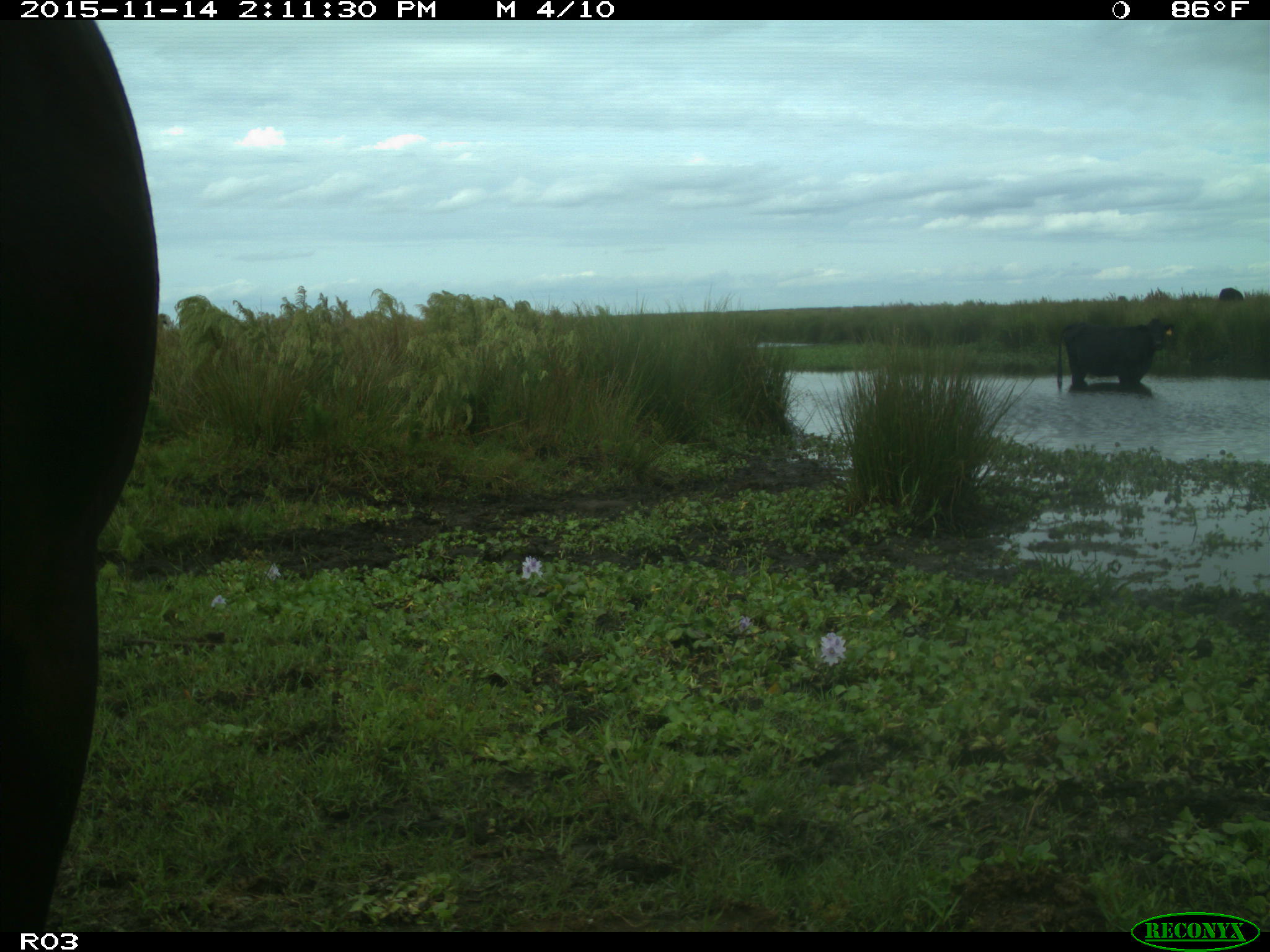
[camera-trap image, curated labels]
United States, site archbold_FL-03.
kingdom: Animalia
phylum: Chordata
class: Mammalia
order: Artiodactyla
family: Bovidae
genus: Bos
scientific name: Bos taurus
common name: domestic cow